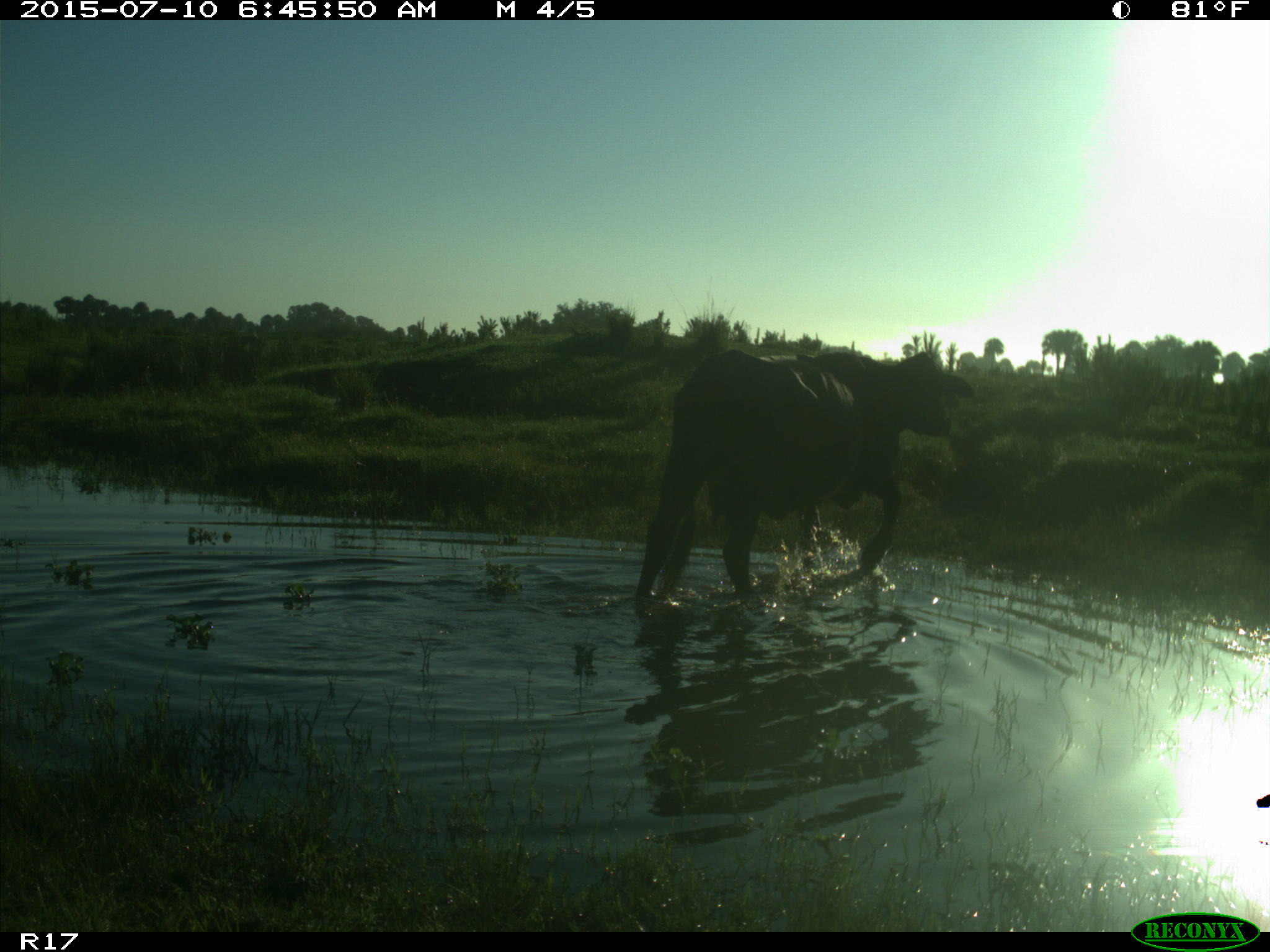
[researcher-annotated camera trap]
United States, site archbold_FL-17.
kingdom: Animalia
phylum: Chordata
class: Mammalia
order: Artiodactyla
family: Bovidae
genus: Bos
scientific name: Bos taurus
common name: domestic cow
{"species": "Bos taurus (domestic cow)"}